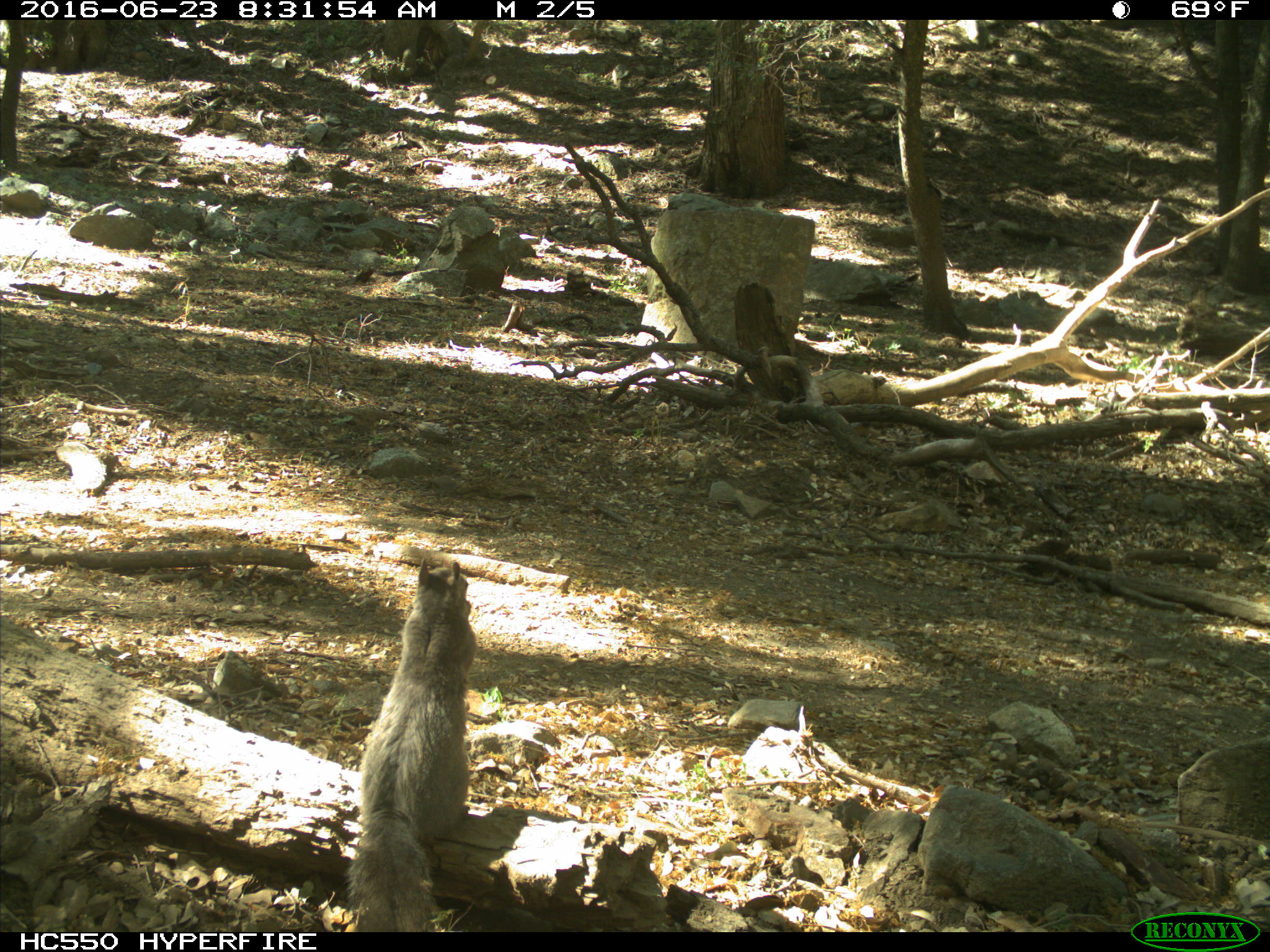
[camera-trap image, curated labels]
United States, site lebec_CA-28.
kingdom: Animalia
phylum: Chordata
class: Mammalia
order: Rodentia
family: Sciuridae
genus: Sciurus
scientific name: Sciurus carolinensis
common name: eastern gray squirrel